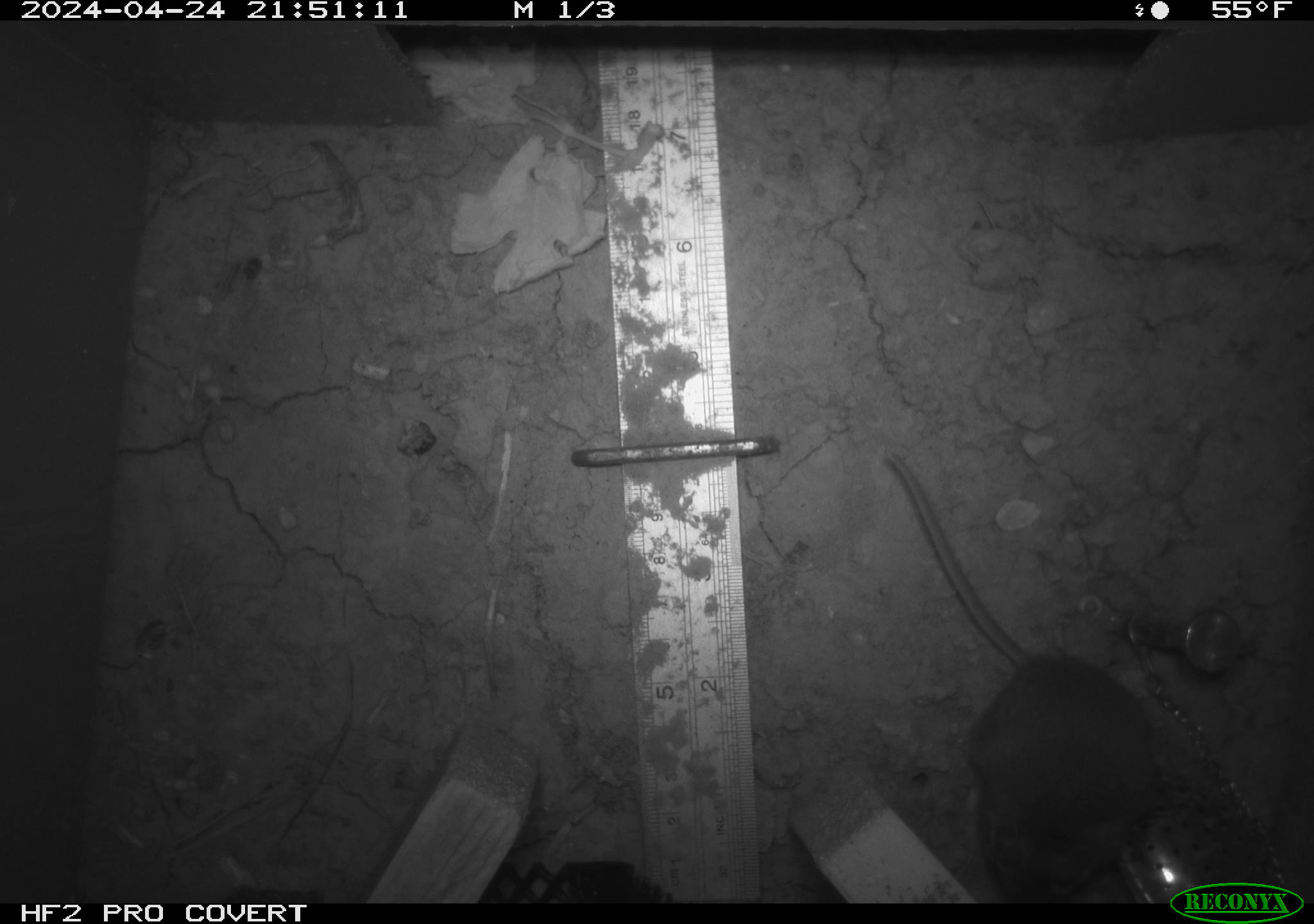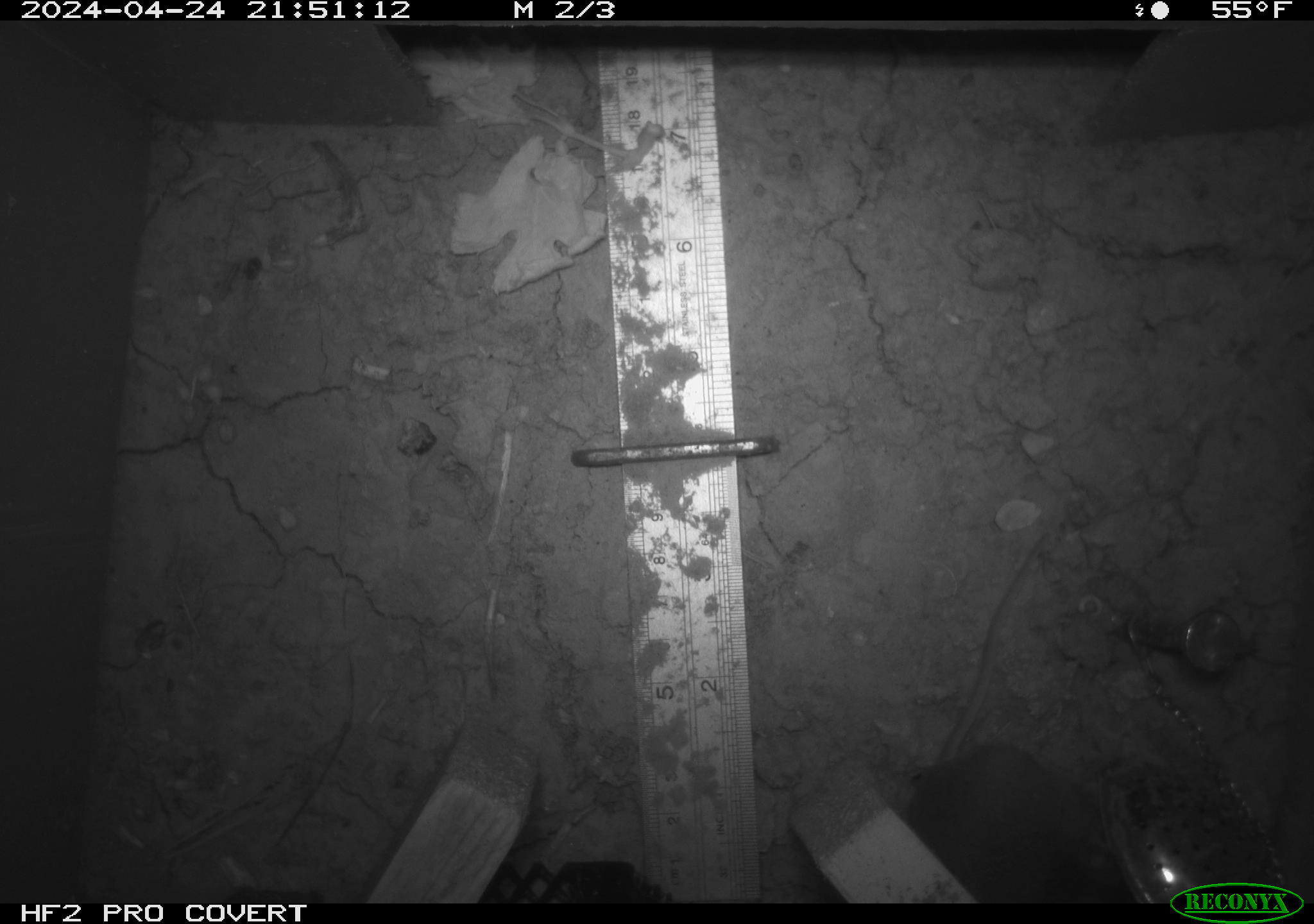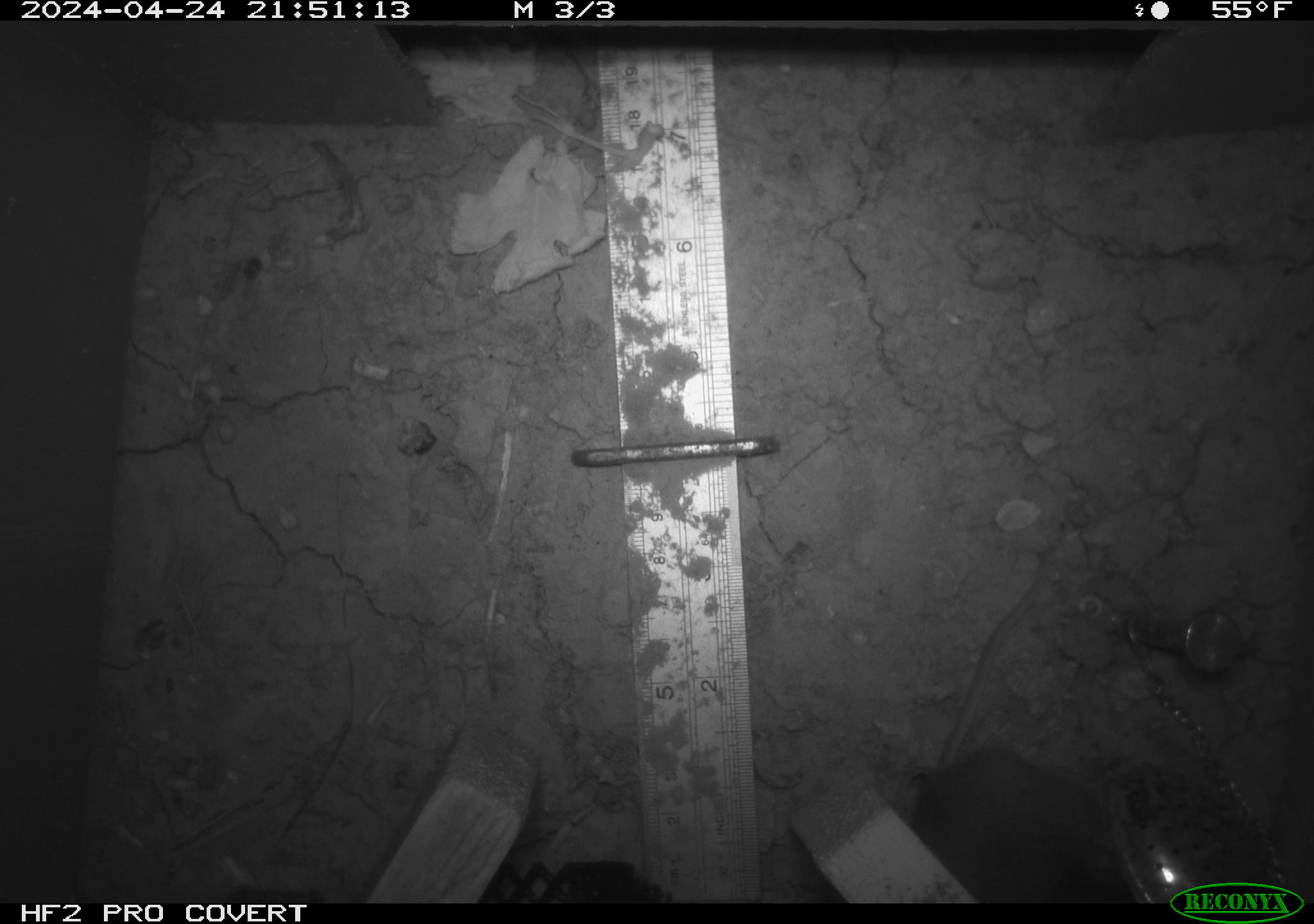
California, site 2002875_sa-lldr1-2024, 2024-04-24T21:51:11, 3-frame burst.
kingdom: Animalia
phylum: Chordata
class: Mammalia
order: Rodentia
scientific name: Rodentia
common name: rodent